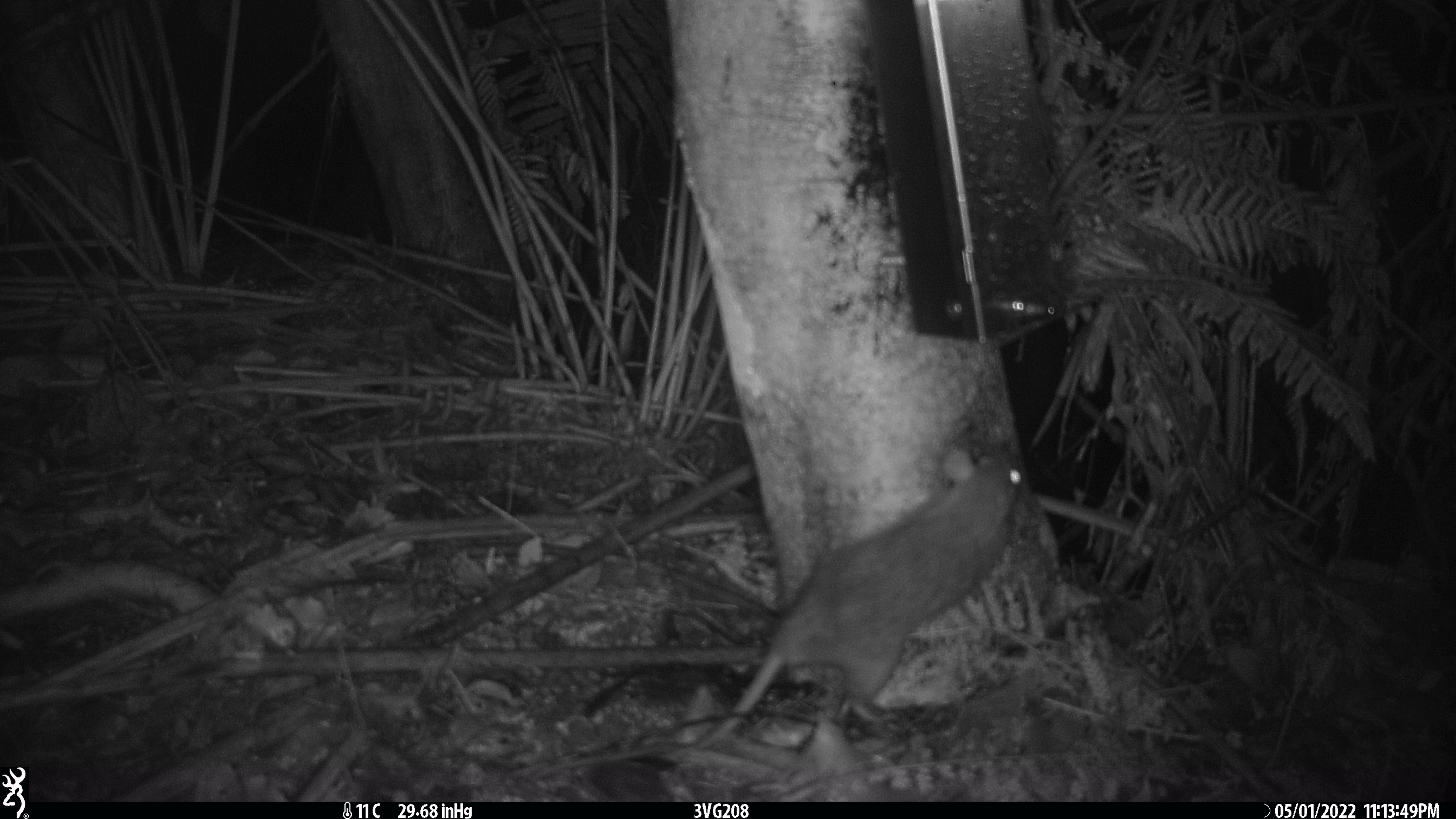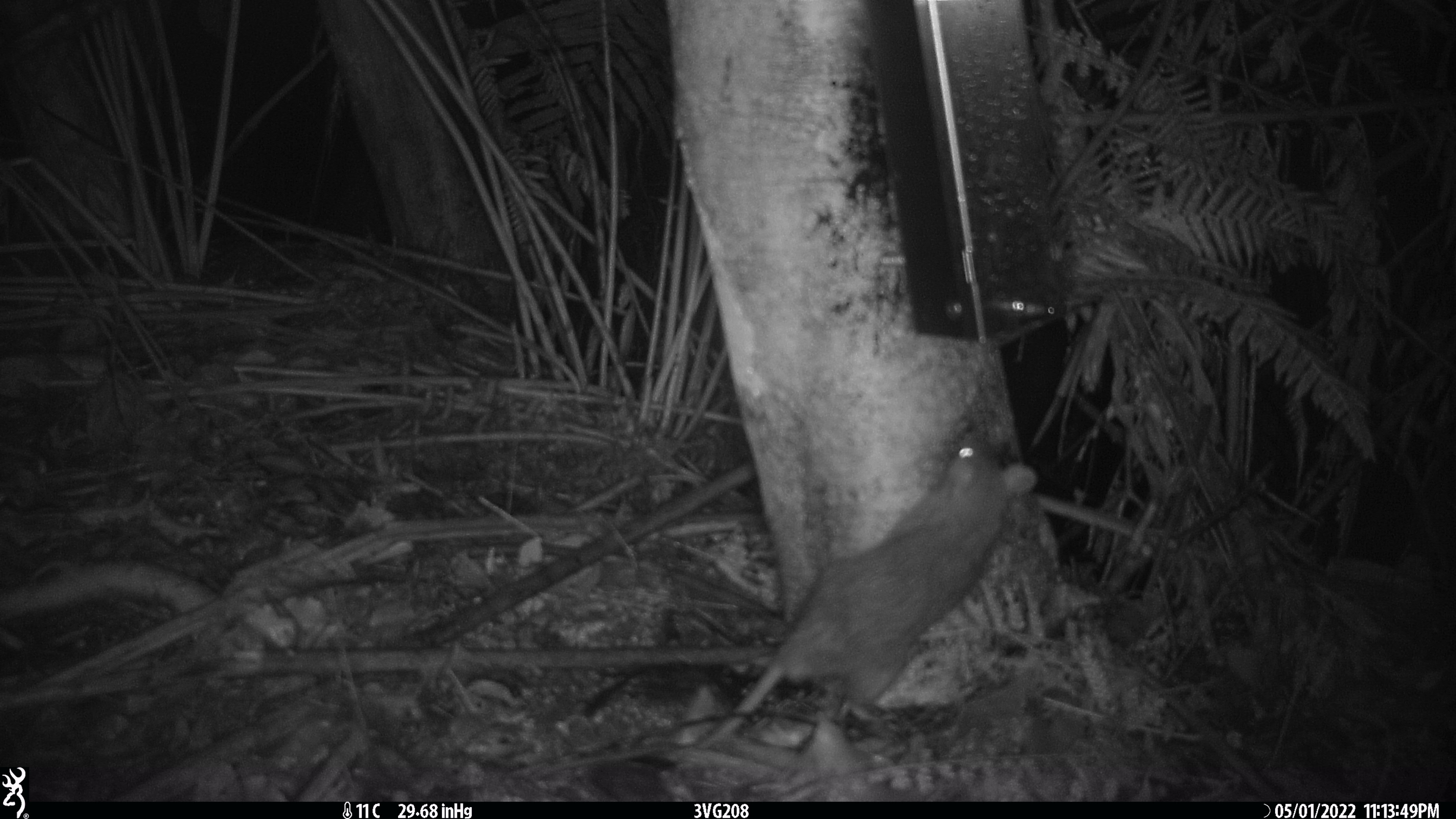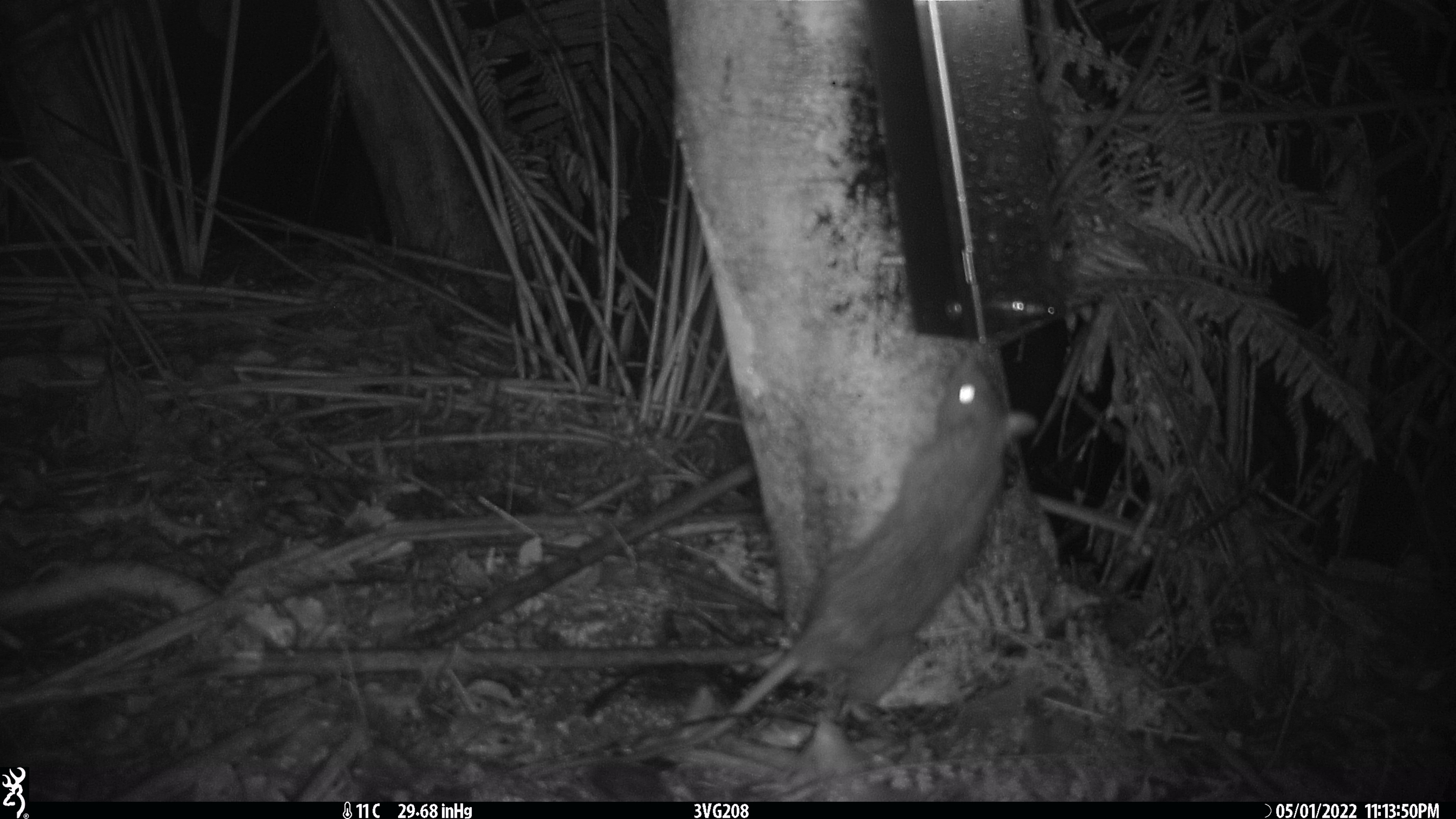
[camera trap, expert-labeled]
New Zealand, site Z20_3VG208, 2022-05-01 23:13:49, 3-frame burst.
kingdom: Animalia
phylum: Chordata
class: Mammalia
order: Rodentia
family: Muridae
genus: Rattus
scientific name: Rattus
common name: rat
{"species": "rat (Rattus)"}